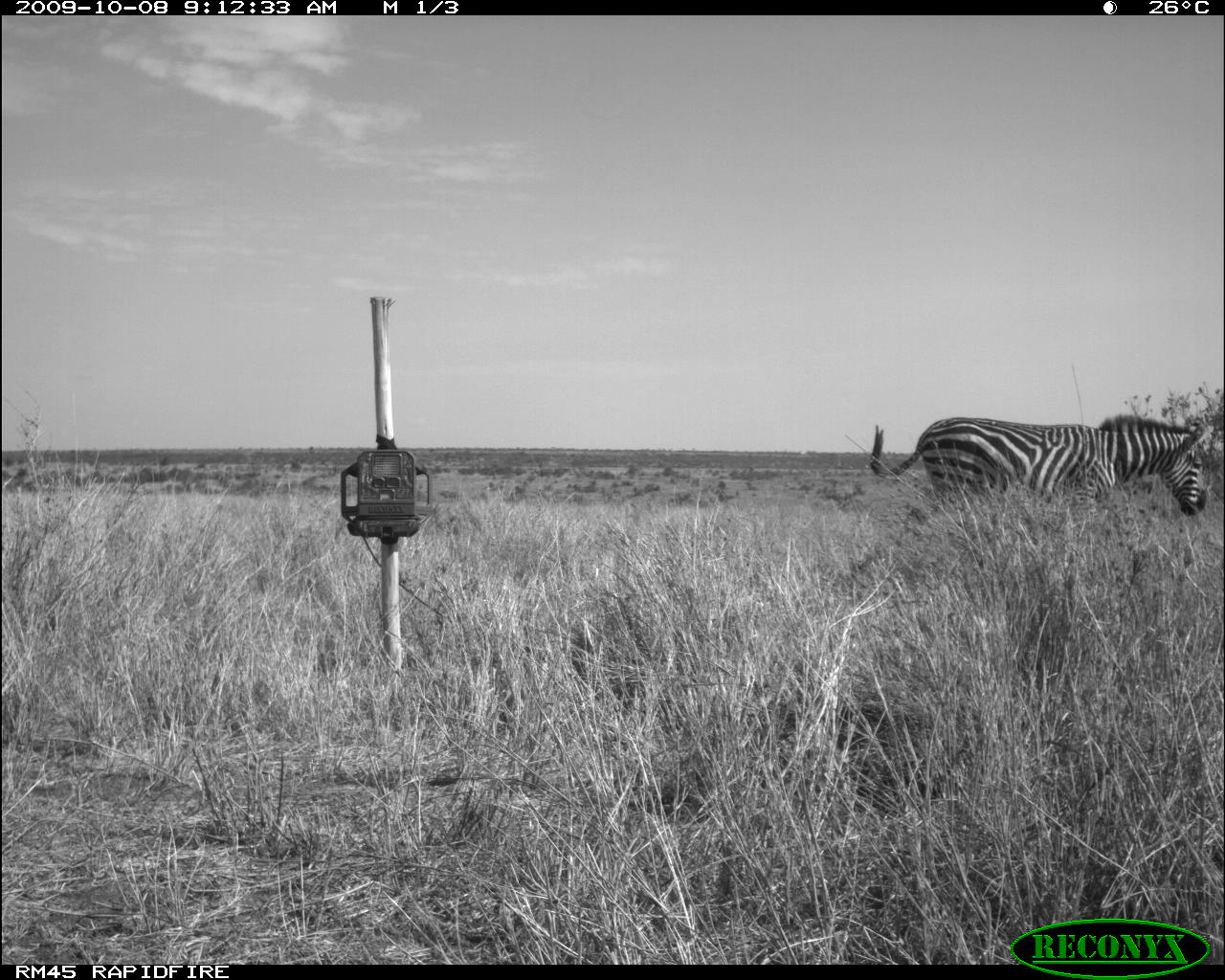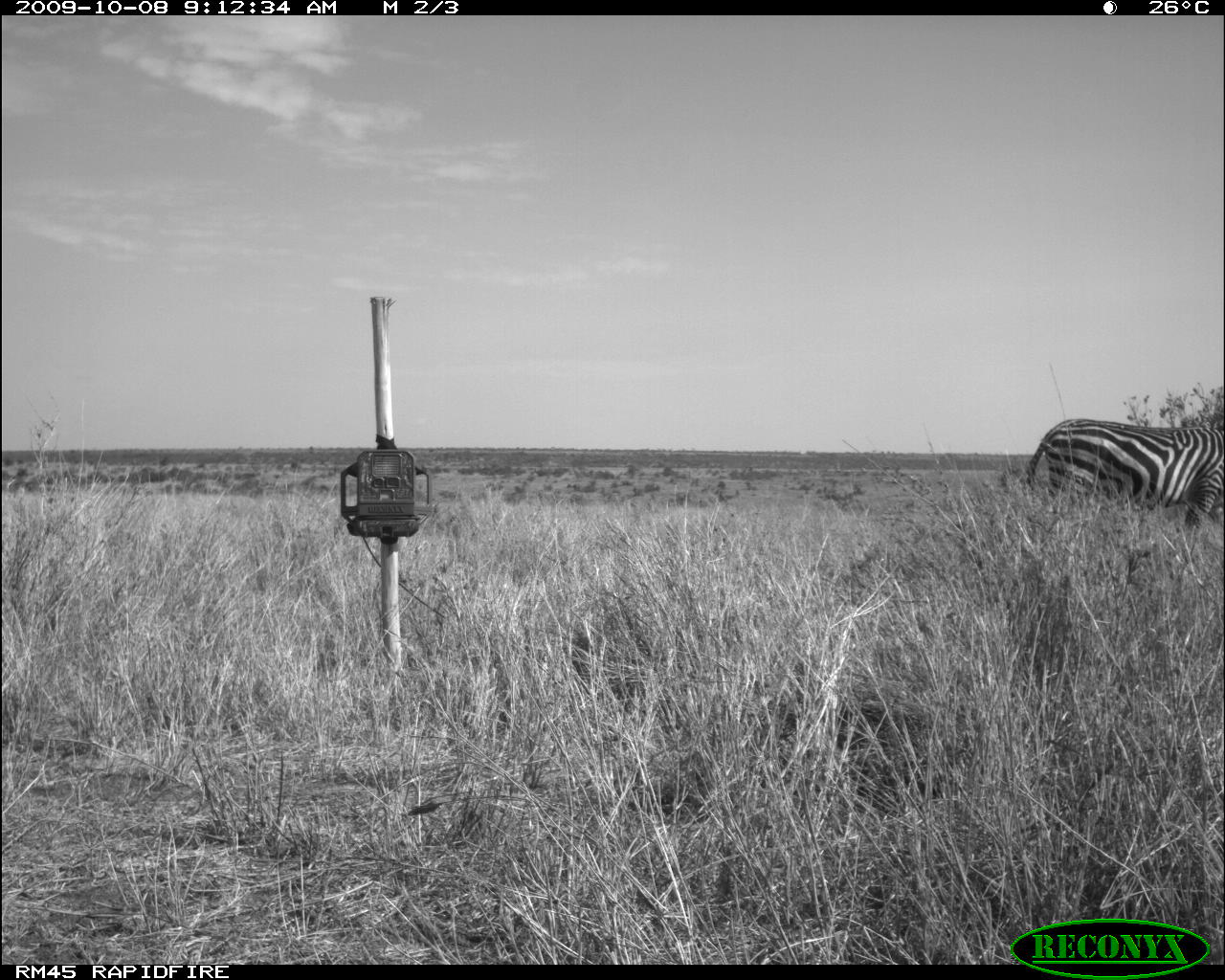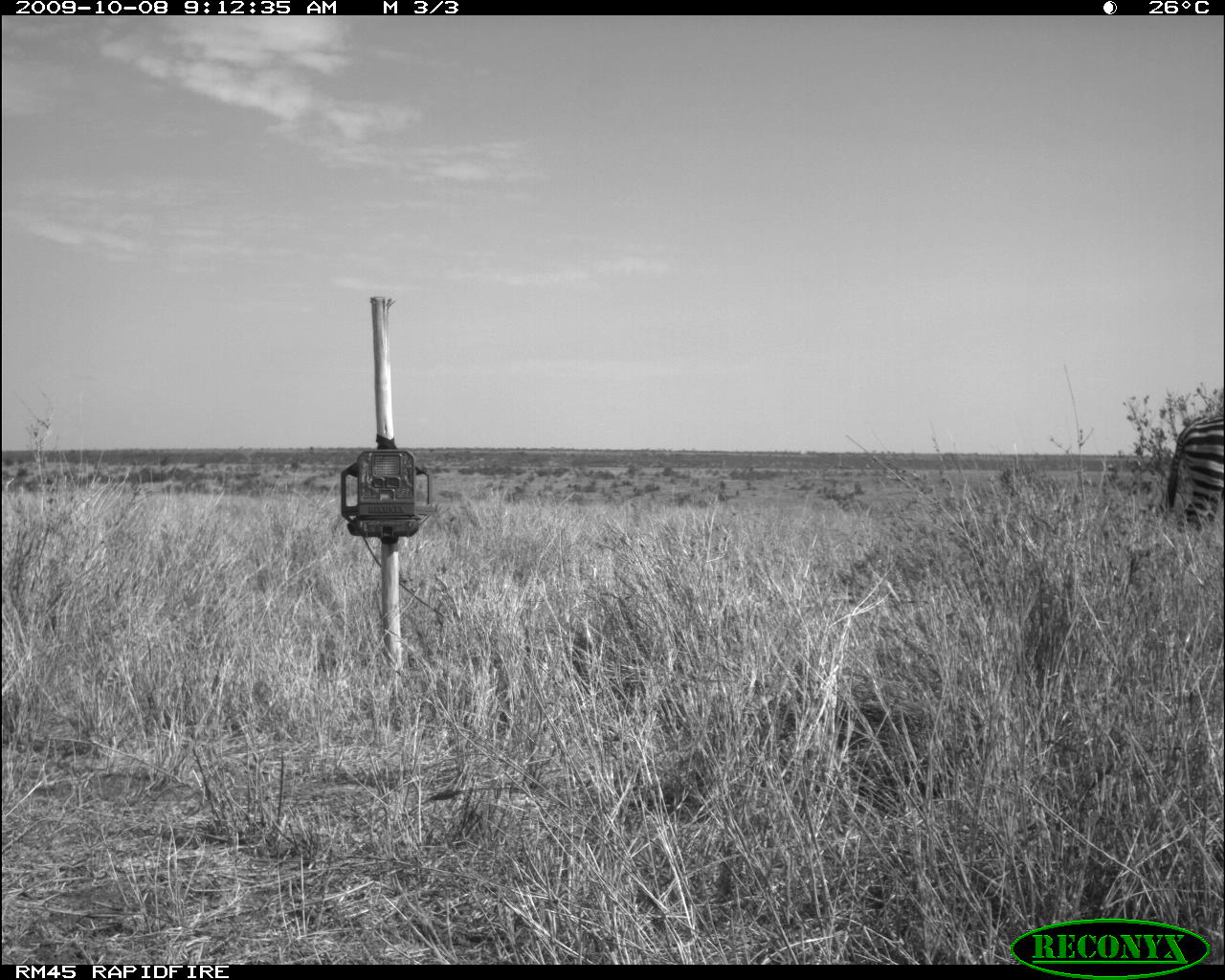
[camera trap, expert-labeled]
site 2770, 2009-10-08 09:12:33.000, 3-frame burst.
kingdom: Animalia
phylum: Chordata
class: Mammalia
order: Perissodactyla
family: Equidae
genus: Equus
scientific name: Equus quagga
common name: plains zebra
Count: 1.